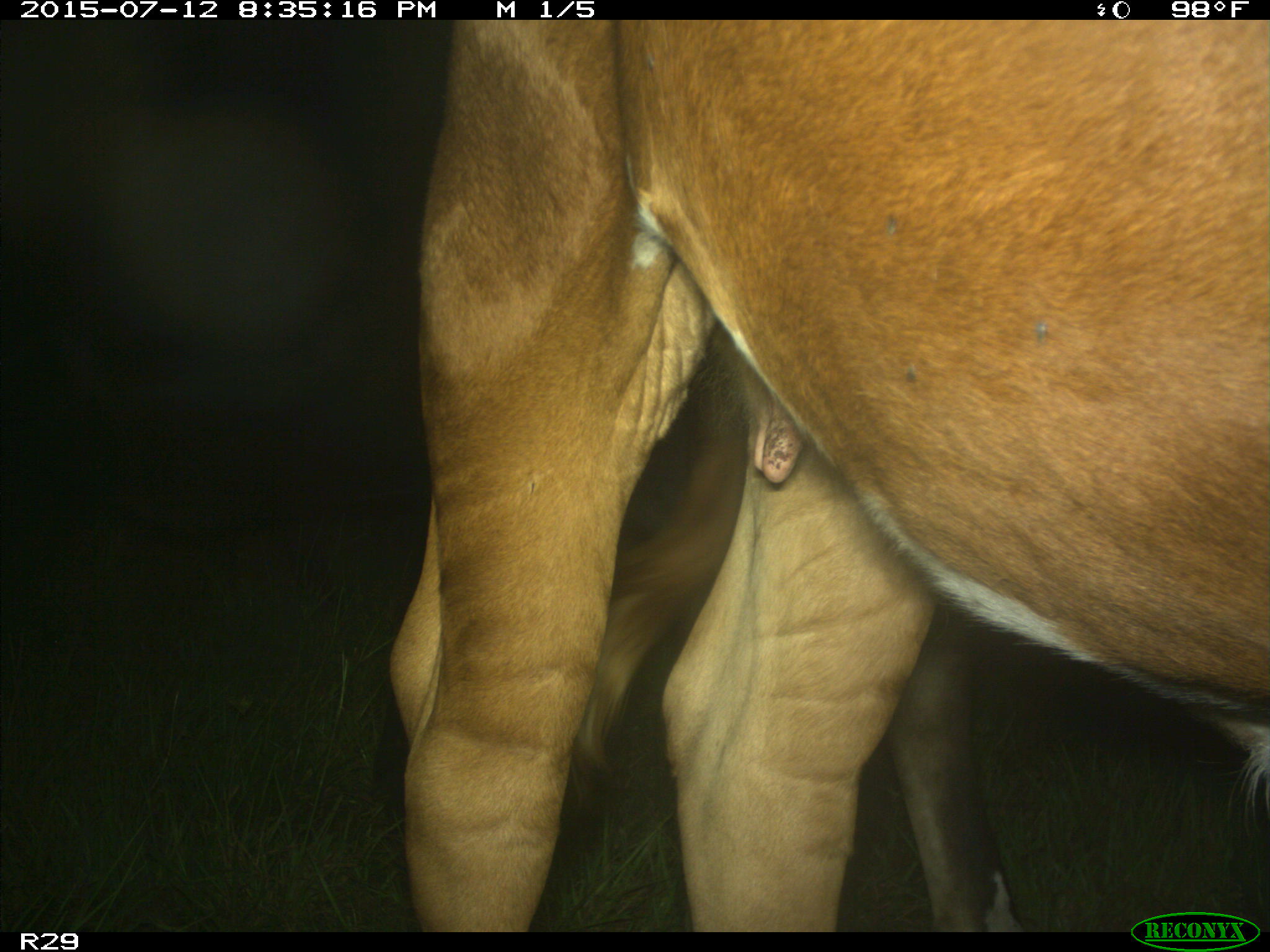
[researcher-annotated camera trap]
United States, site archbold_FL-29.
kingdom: Animalia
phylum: Chordata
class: Mammalia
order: Artiodactyla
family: Bovidae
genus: Bos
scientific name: Bos taurus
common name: domestic cow